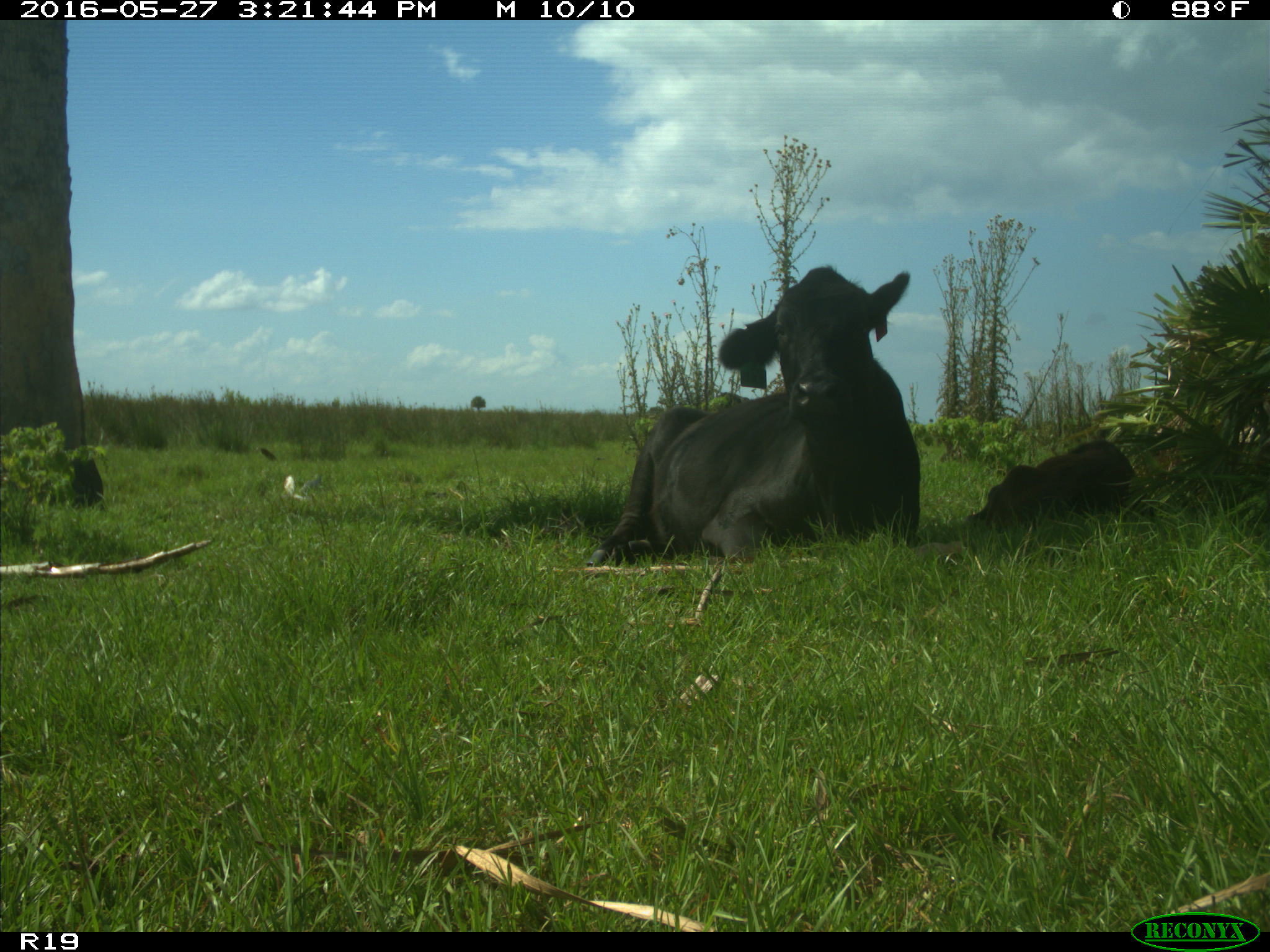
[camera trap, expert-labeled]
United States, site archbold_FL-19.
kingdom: Animalia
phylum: Chordata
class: Mammalia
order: Artiodactyla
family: Bovidae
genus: Bos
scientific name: Bos taurus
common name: domestic cow